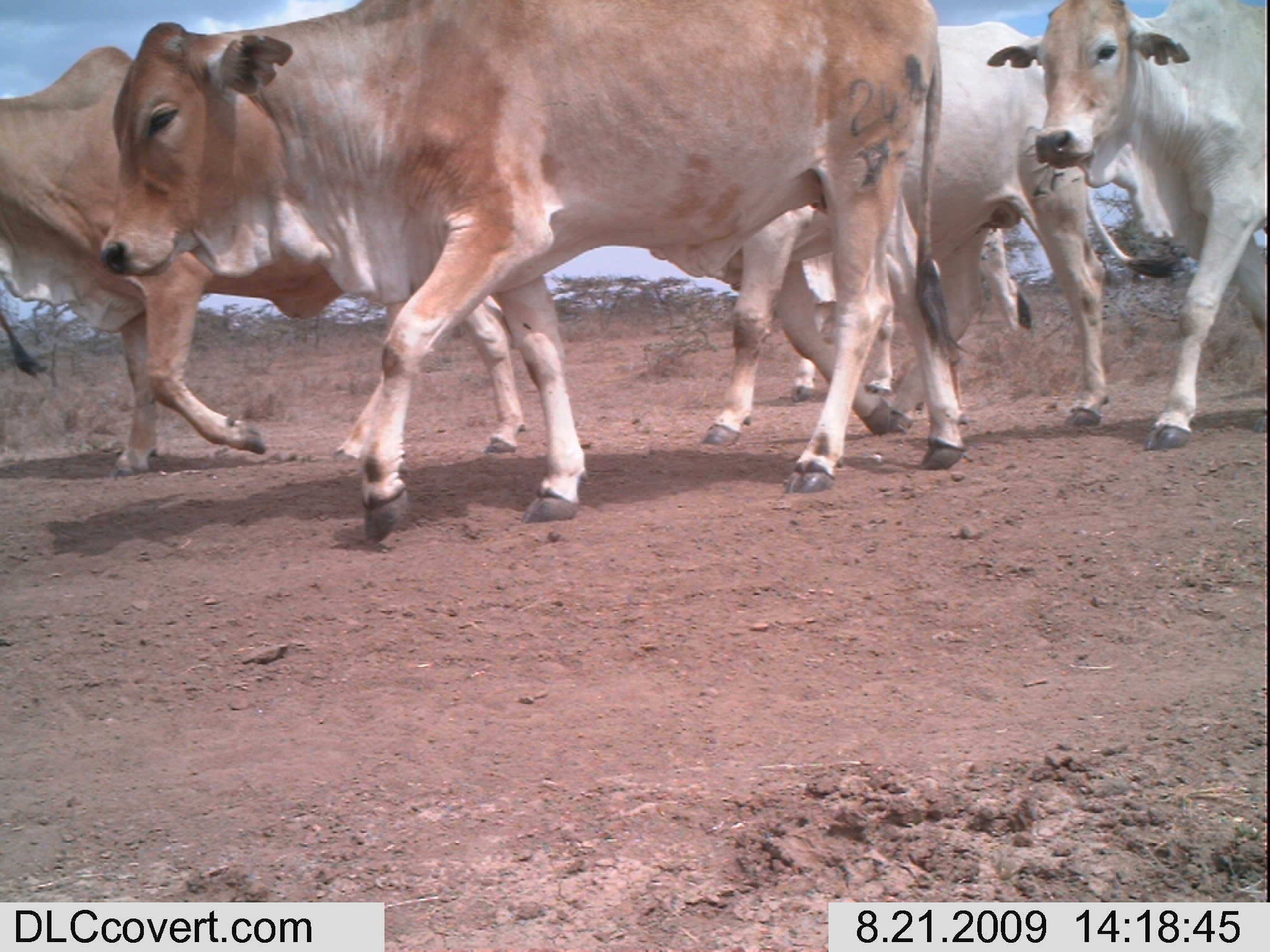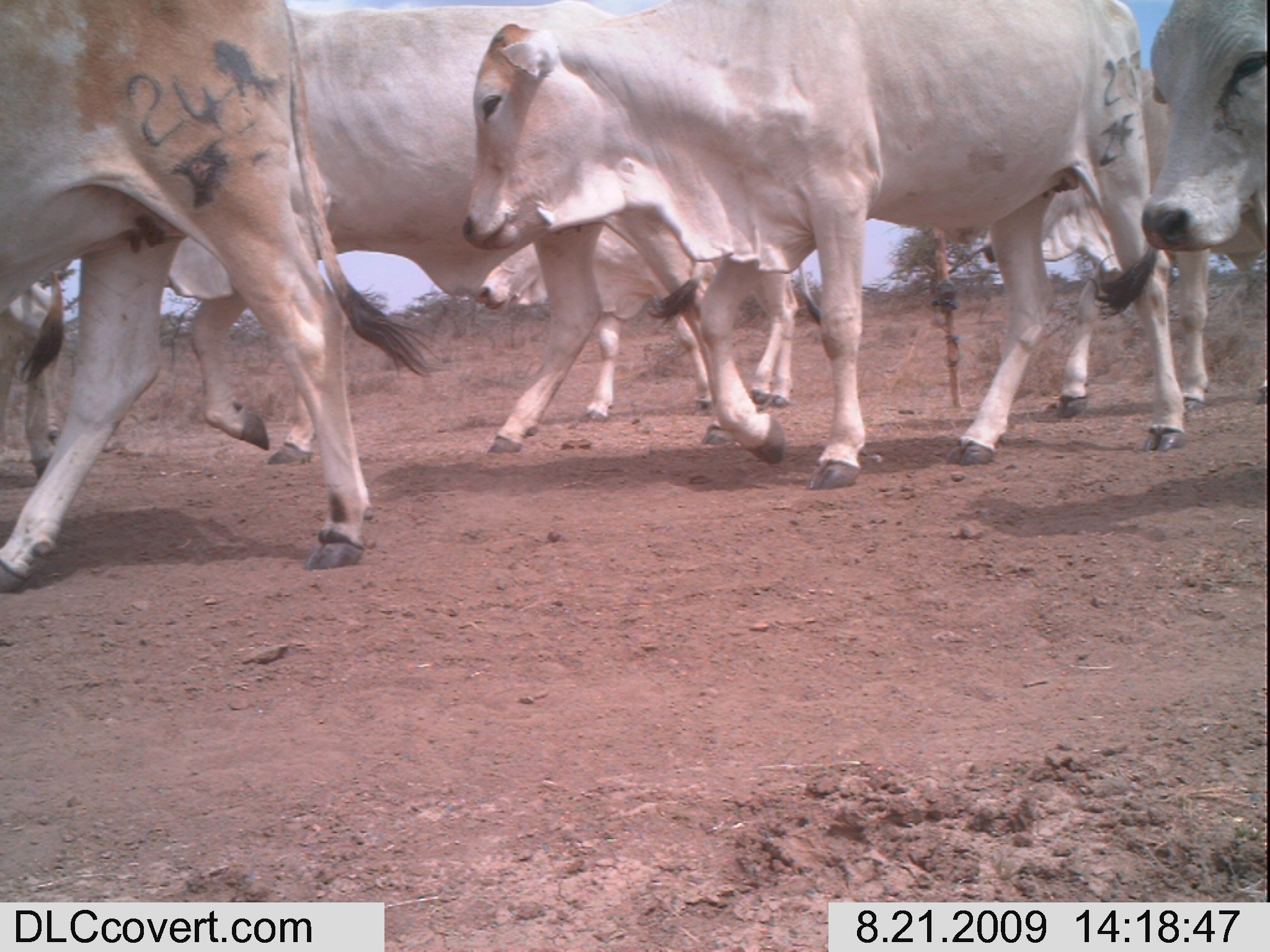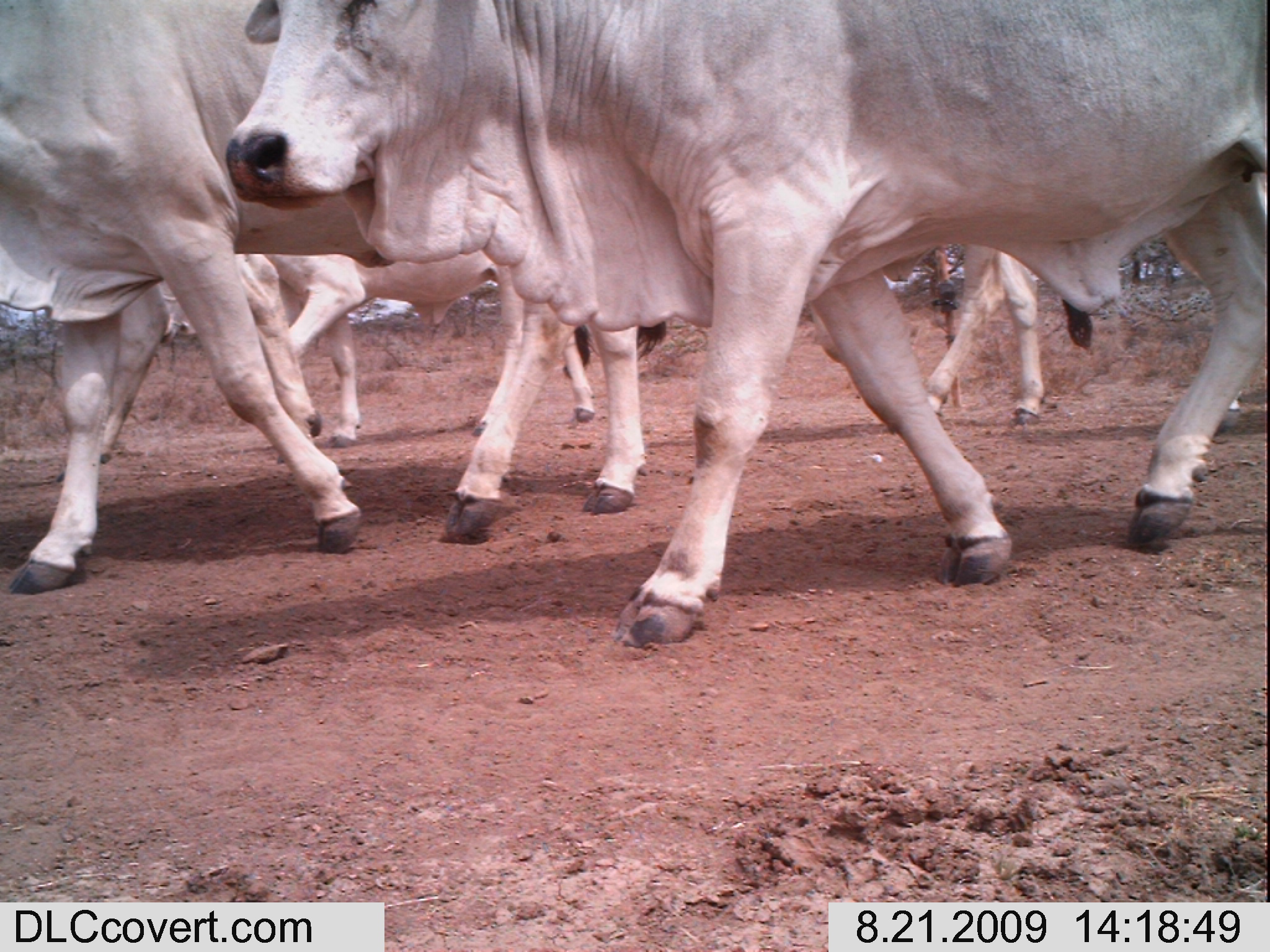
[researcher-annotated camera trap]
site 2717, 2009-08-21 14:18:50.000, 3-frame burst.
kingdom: Animalia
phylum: Chordata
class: Mammalia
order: Artiodactyla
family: Bovidae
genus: Bos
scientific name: Bos taurus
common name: domestic cattle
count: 5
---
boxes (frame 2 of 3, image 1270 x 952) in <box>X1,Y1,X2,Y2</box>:
bos taurus: <box>457,0,1195,491</box>; <box>147,0,790,464</box>; <box>0,1,368,588</box>; <box>975,61,1270,420</box>; <box>473,227,821,424</box>; <box>1139,0,1263,410</box>; <box>1,271,65,481</box>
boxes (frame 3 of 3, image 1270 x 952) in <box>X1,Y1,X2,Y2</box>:
bos taurus: <box>219,0,1266,651</box>; <box>0,1,672,612</box>; <box>255,252,601,440</box>; <box>88,251,321,466</box>; <box>927,240,1092,427</box>